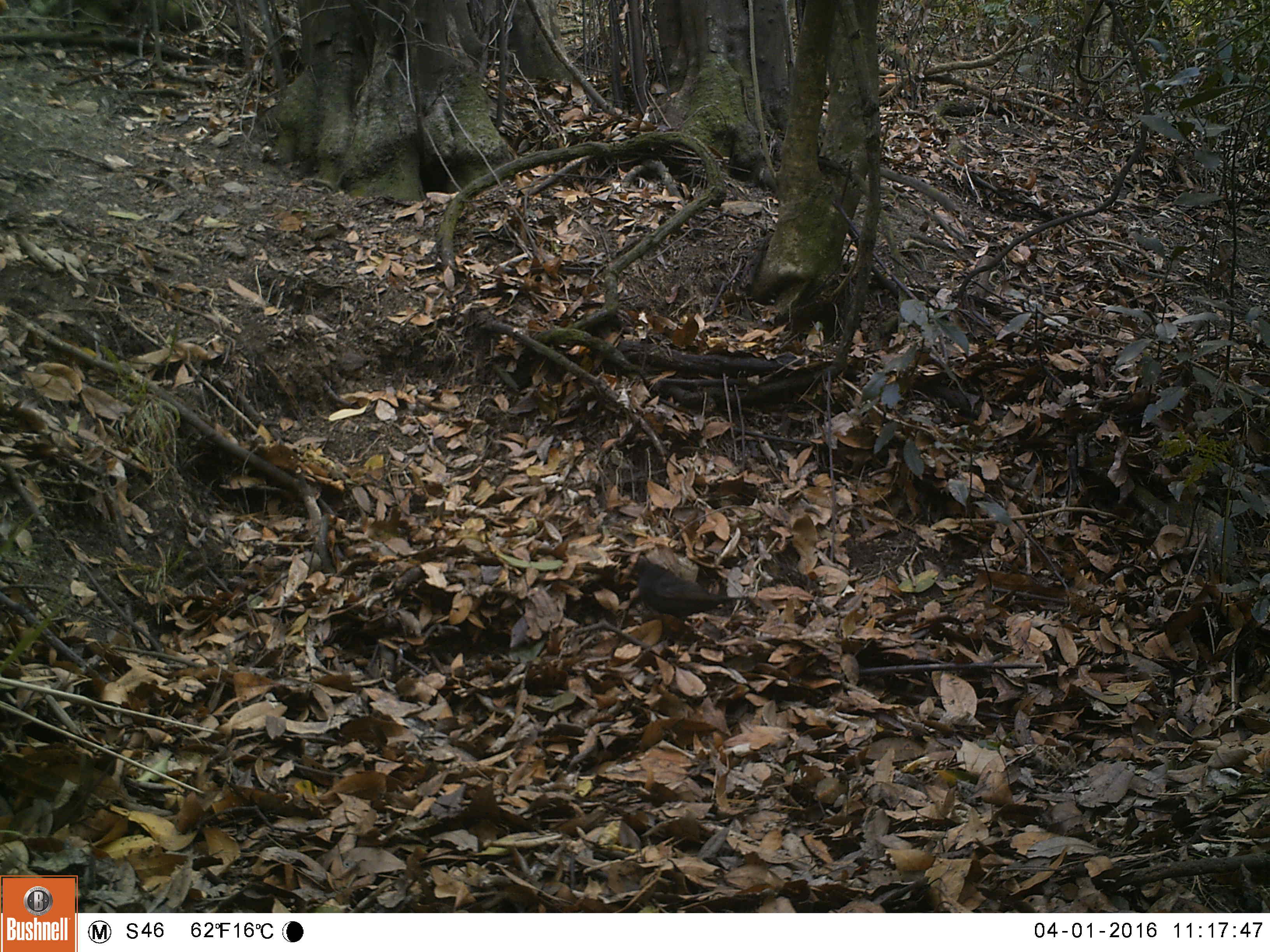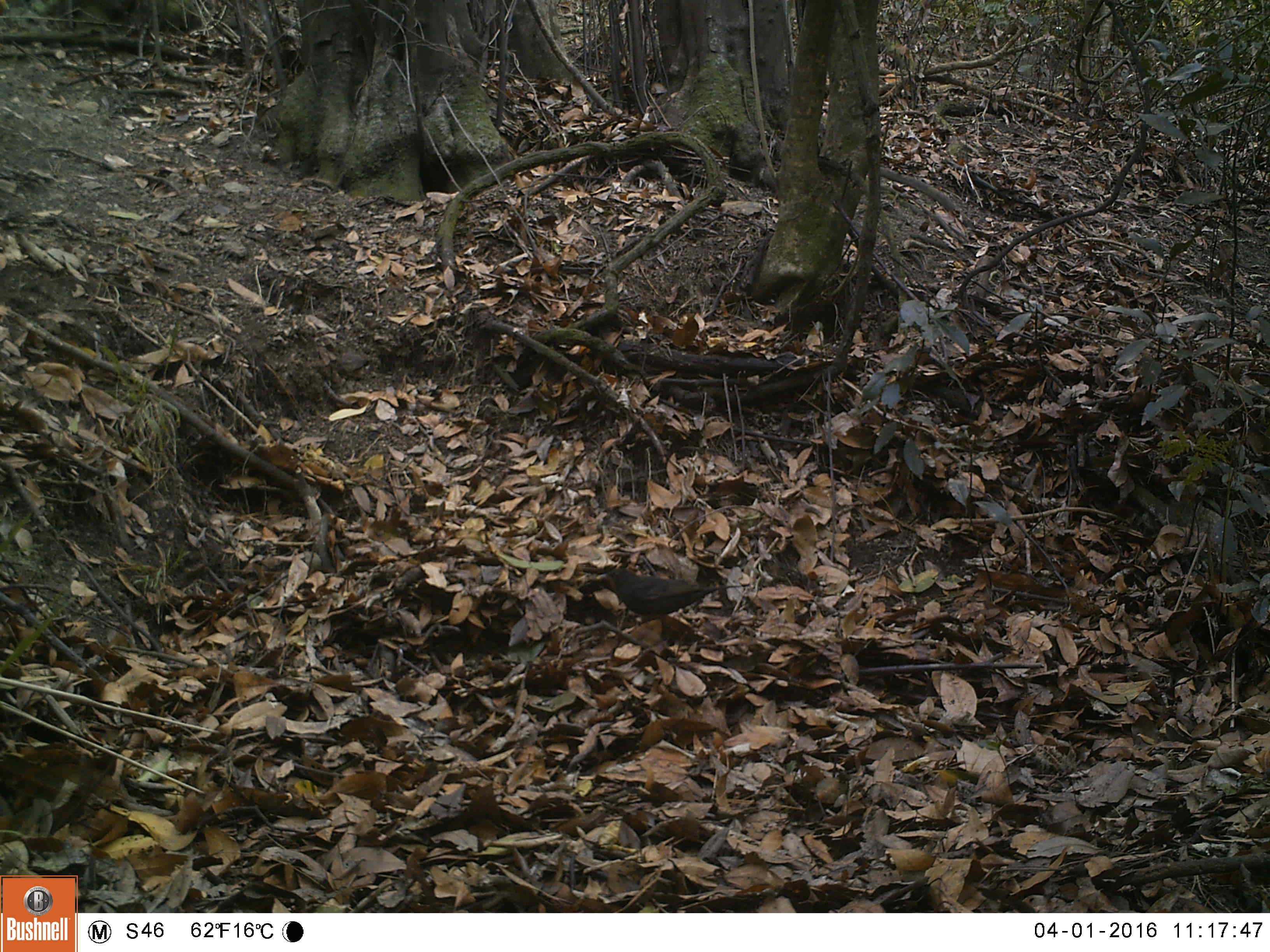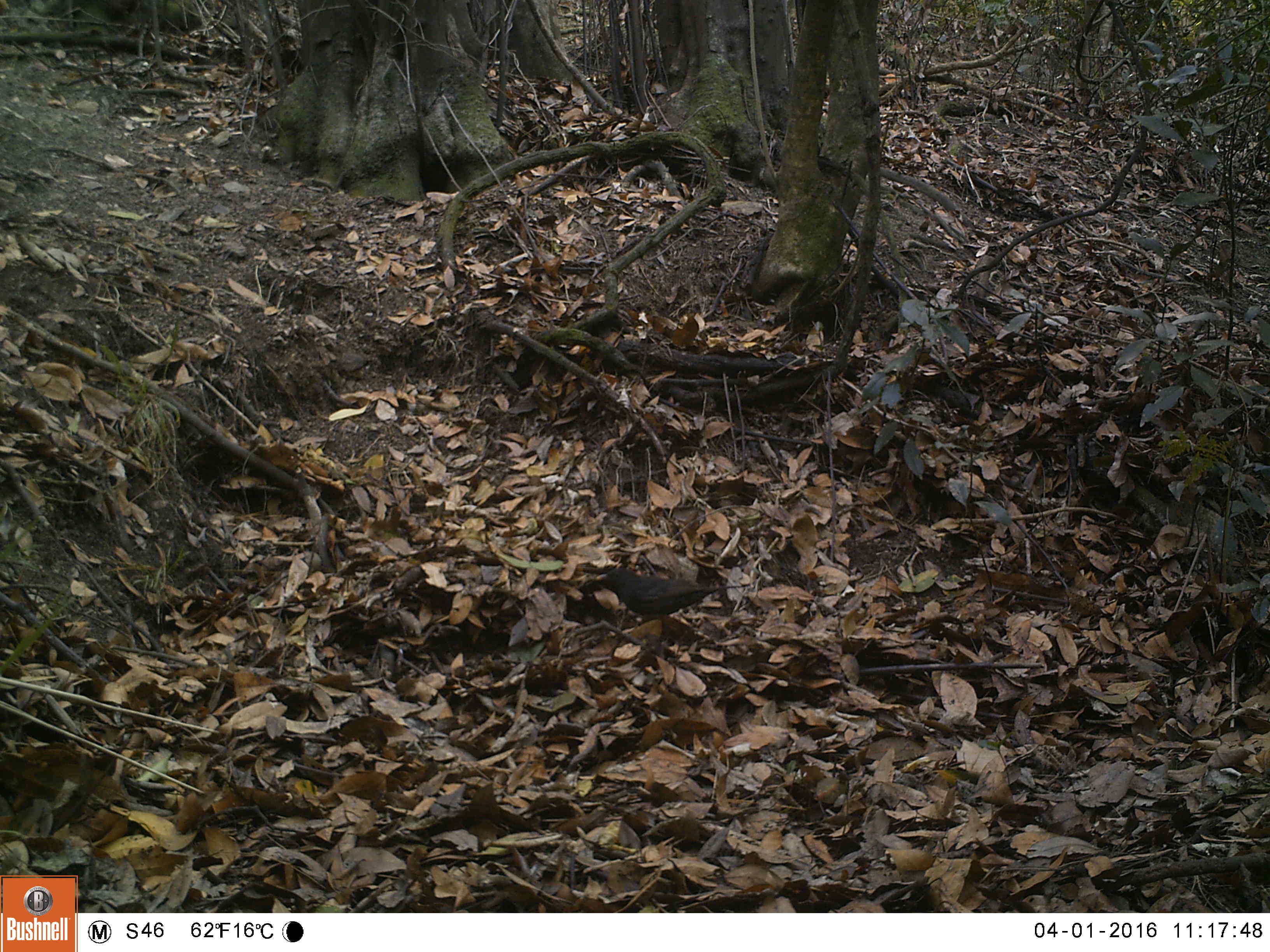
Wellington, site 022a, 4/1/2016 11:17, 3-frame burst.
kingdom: Animalia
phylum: Chordata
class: Aves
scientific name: Aves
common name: bird